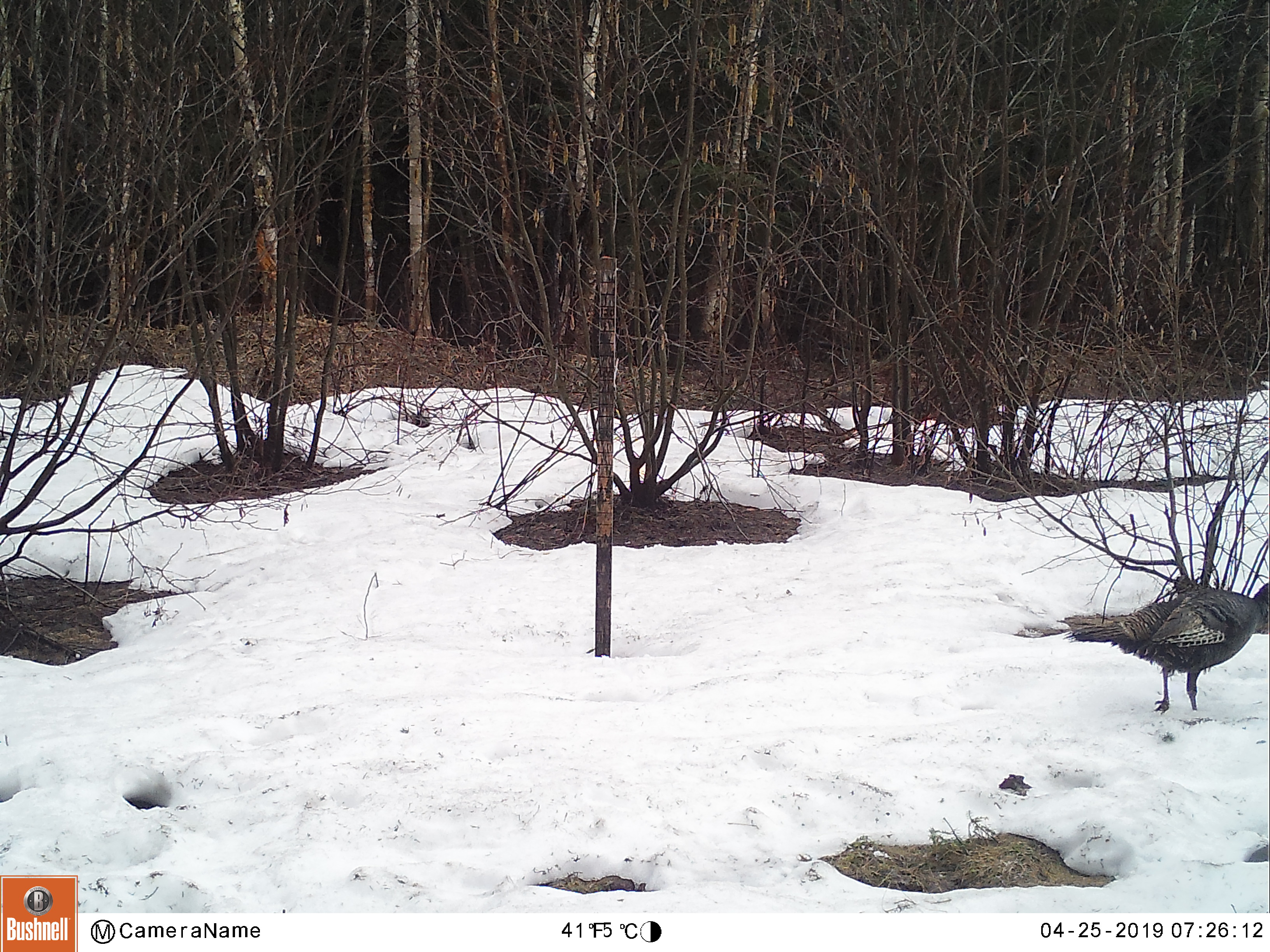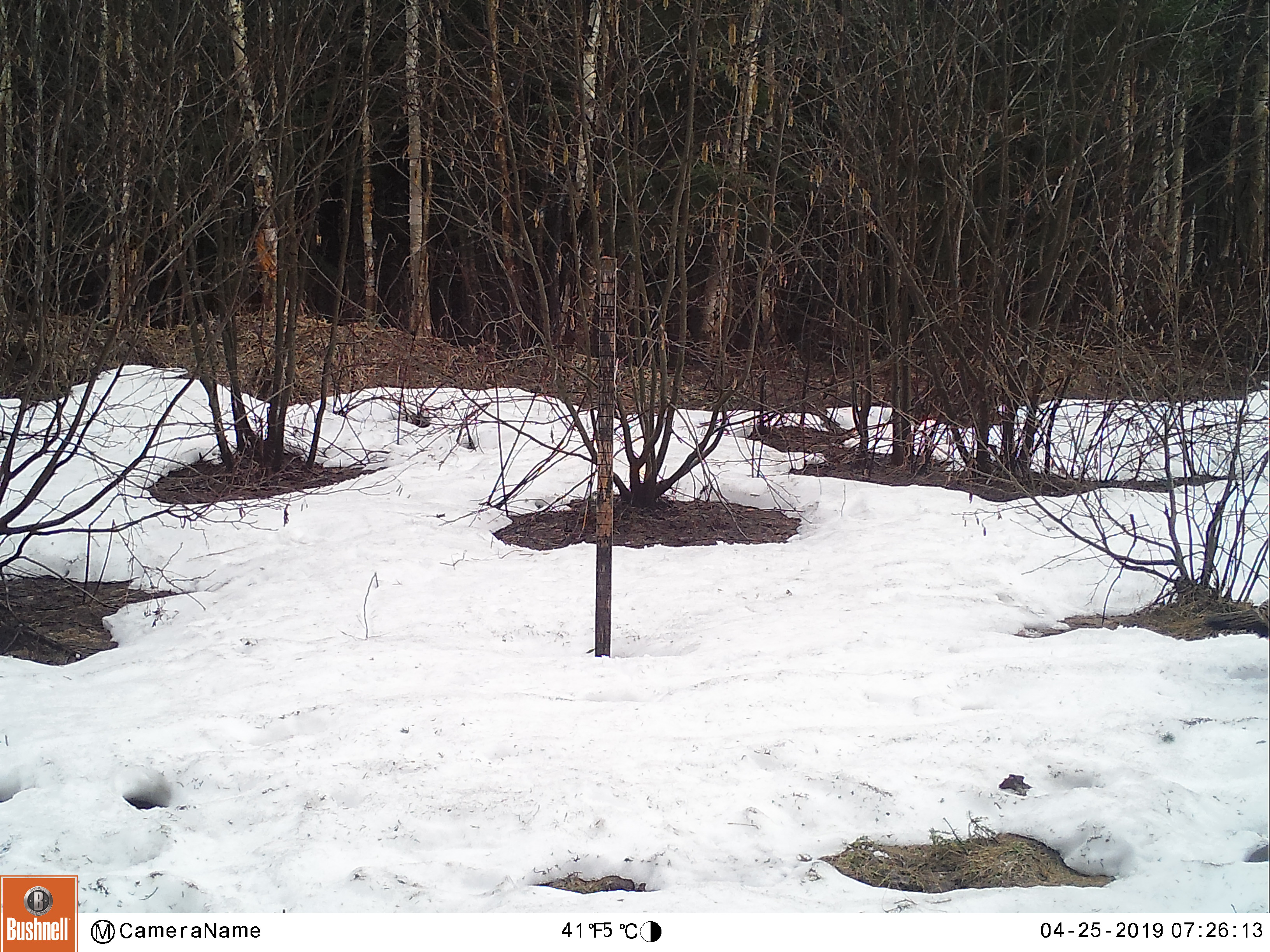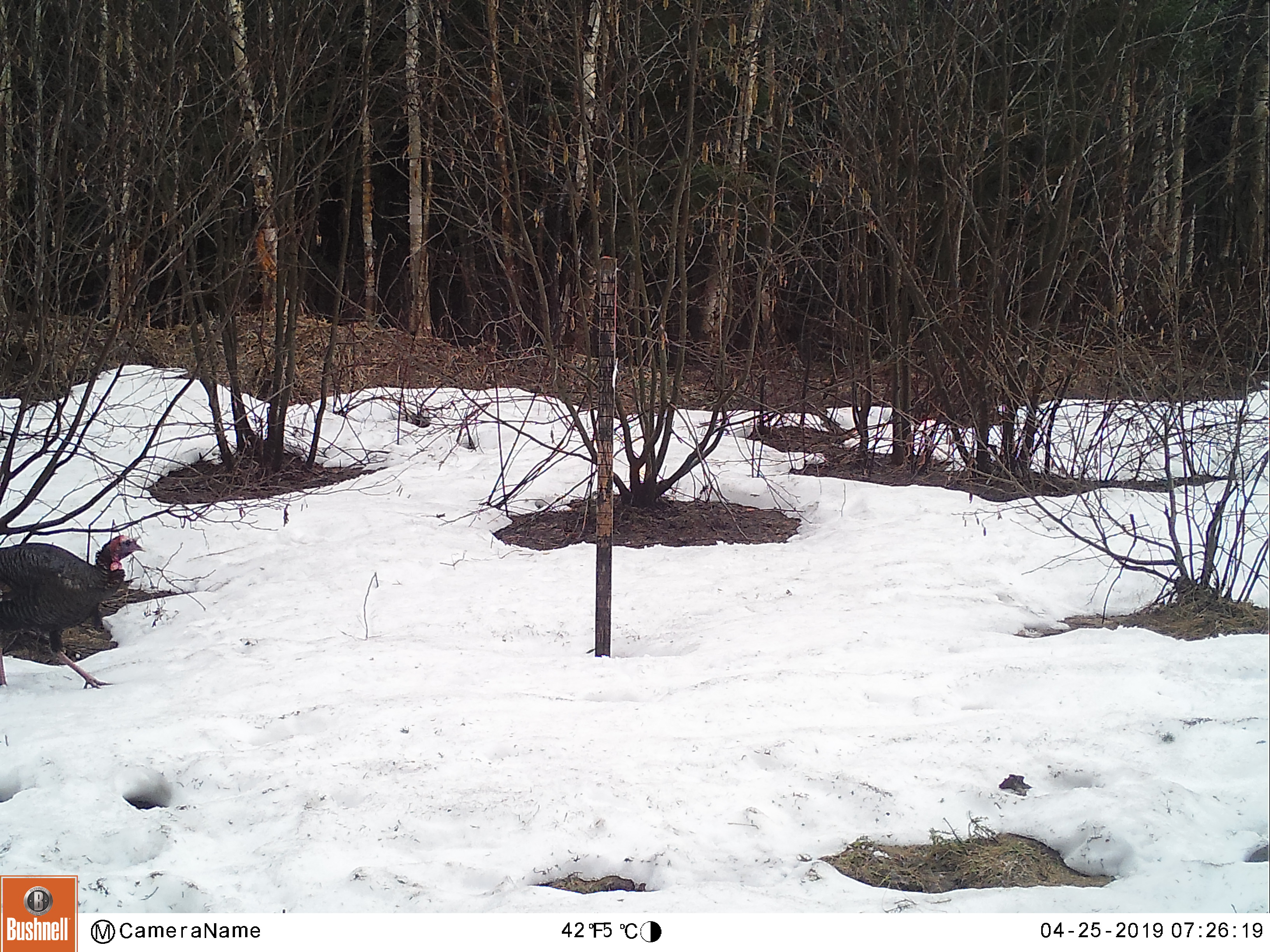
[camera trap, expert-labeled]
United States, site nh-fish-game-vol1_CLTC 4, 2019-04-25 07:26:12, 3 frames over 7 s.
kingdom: Animalia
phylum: Chordata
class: Aves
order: Galliformes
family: Phasianidae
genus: Meleagris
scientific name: Meleagris gallopavo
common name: wild turkey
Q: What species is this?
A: Wild turkey (Meleagris gallopavo).